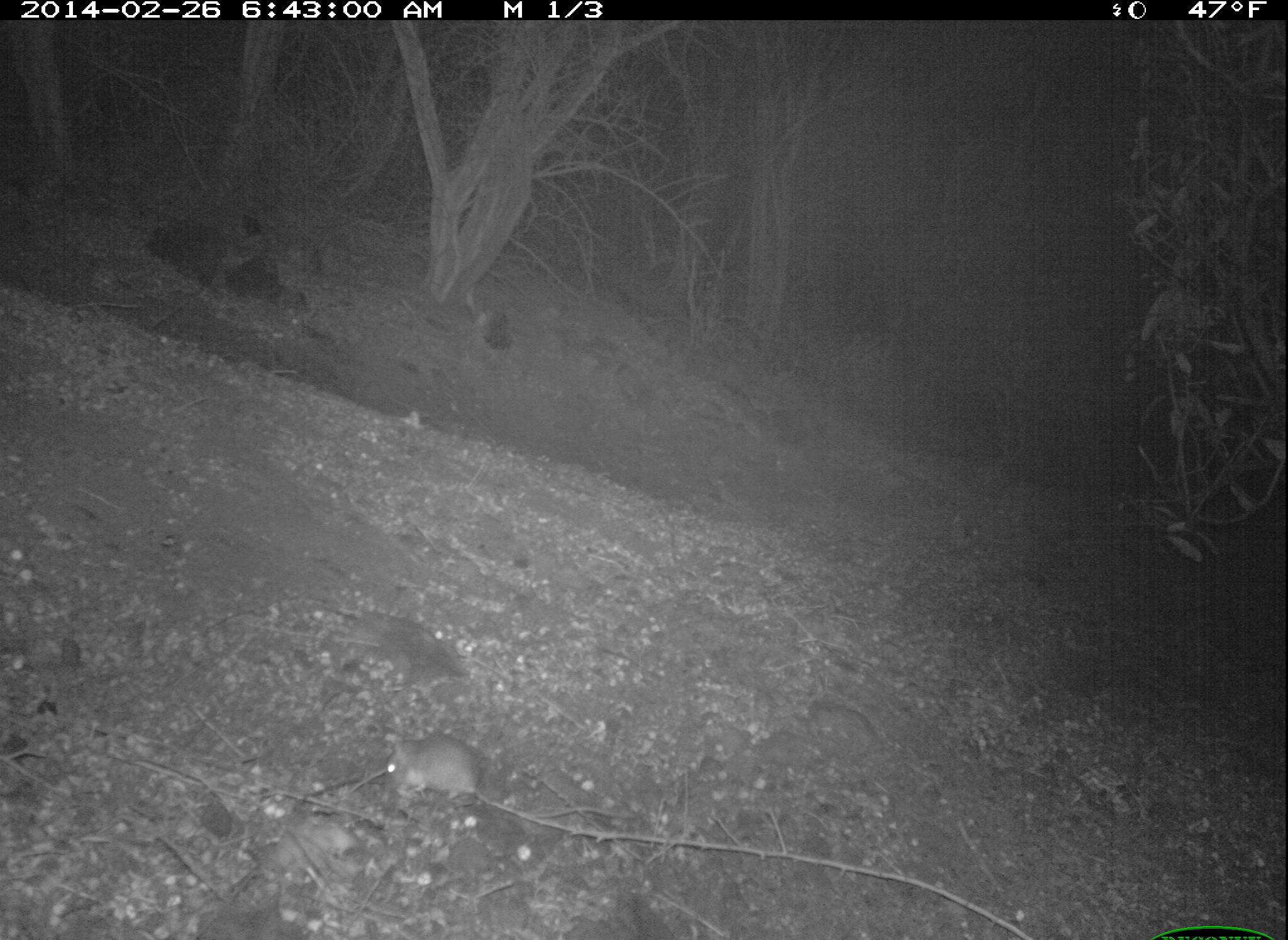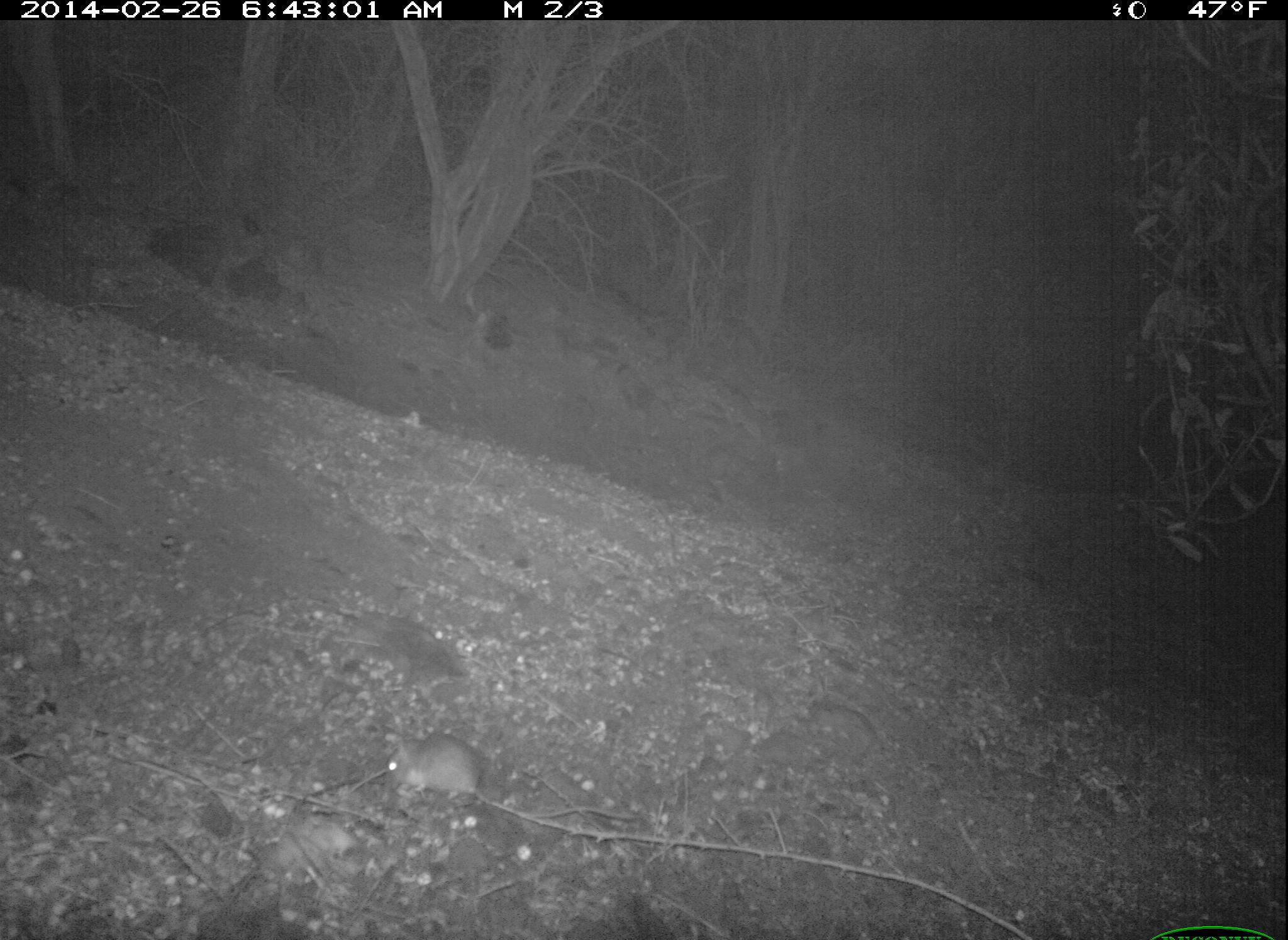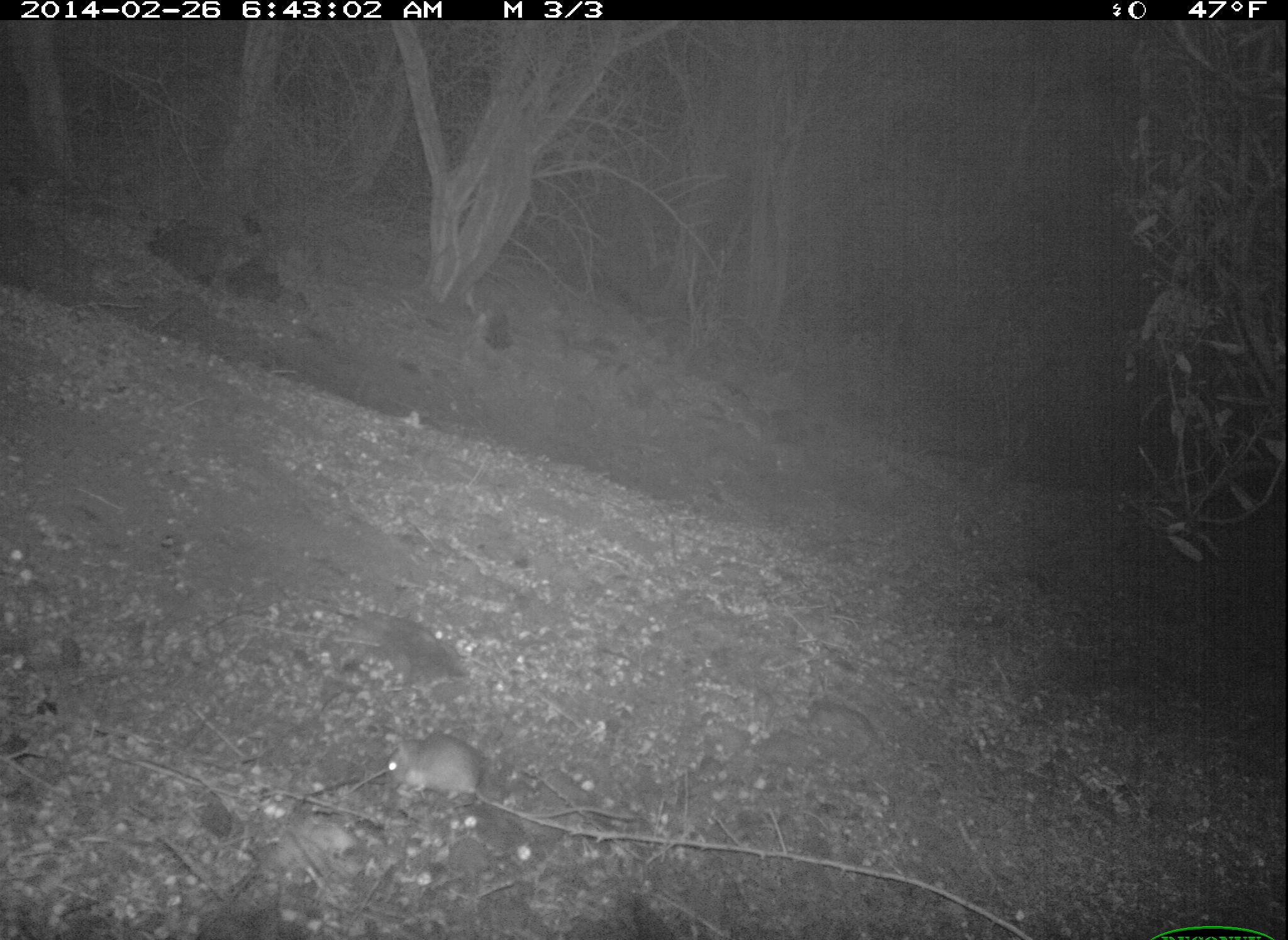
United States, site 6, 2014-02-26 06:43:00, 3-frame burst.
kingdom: Animalia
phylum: Chordata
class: Mammalia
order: Rodentia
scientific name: Rodentia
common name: rodent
Rodent (Rodentia).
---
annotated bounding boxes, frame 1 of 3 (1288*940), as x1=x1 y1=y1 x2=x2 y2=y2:
rodent: x1=385 y1=738 x2=637 y2=820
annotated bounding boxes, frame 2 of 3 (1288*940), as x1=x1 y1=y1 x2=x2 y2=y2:
rodent: x1=383 y1=730 x2=636 y2=822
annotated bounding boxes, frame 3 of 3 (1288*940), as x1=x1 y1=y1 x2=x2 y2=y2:
rodent: x1=383 y1=730 x2=636 y2=822